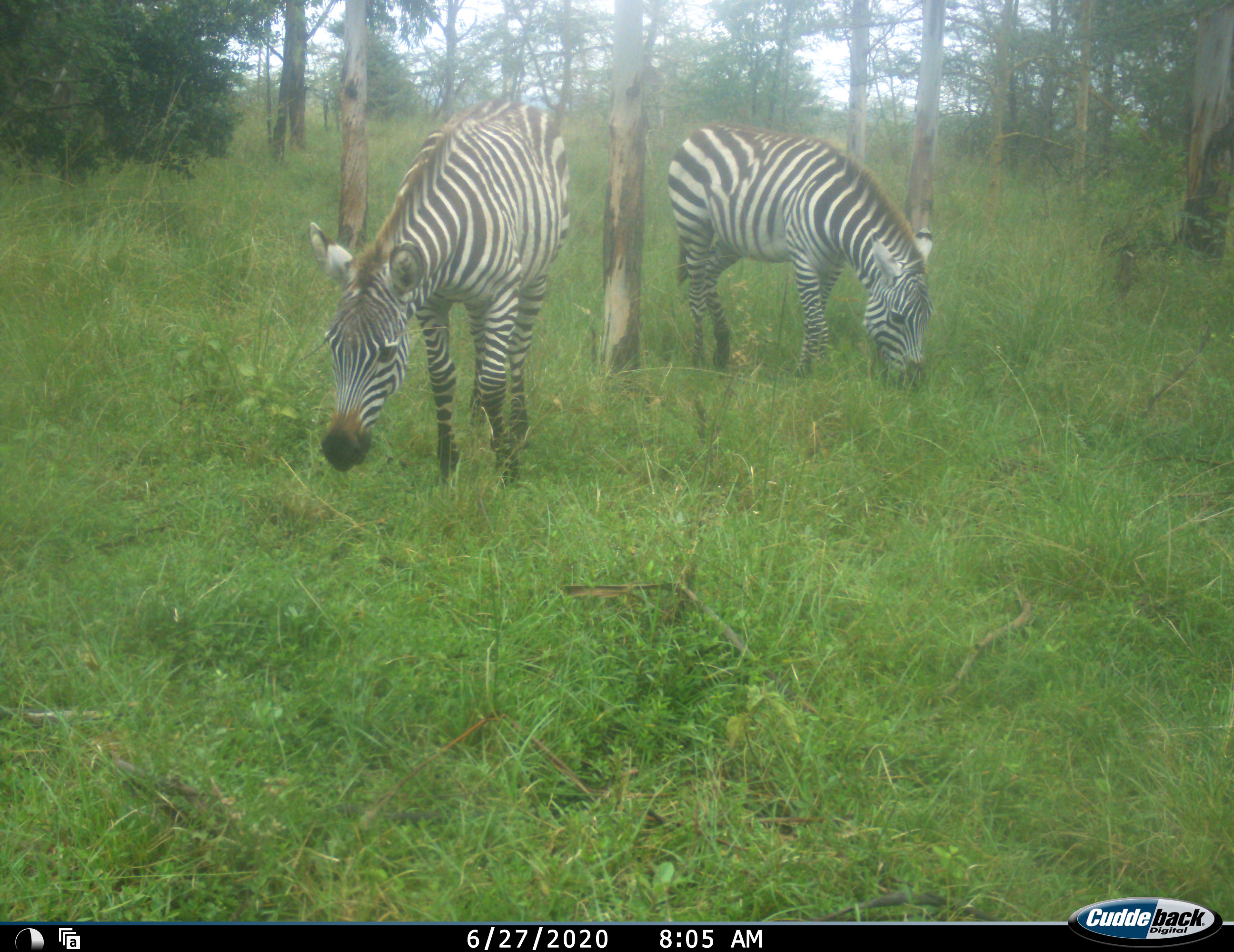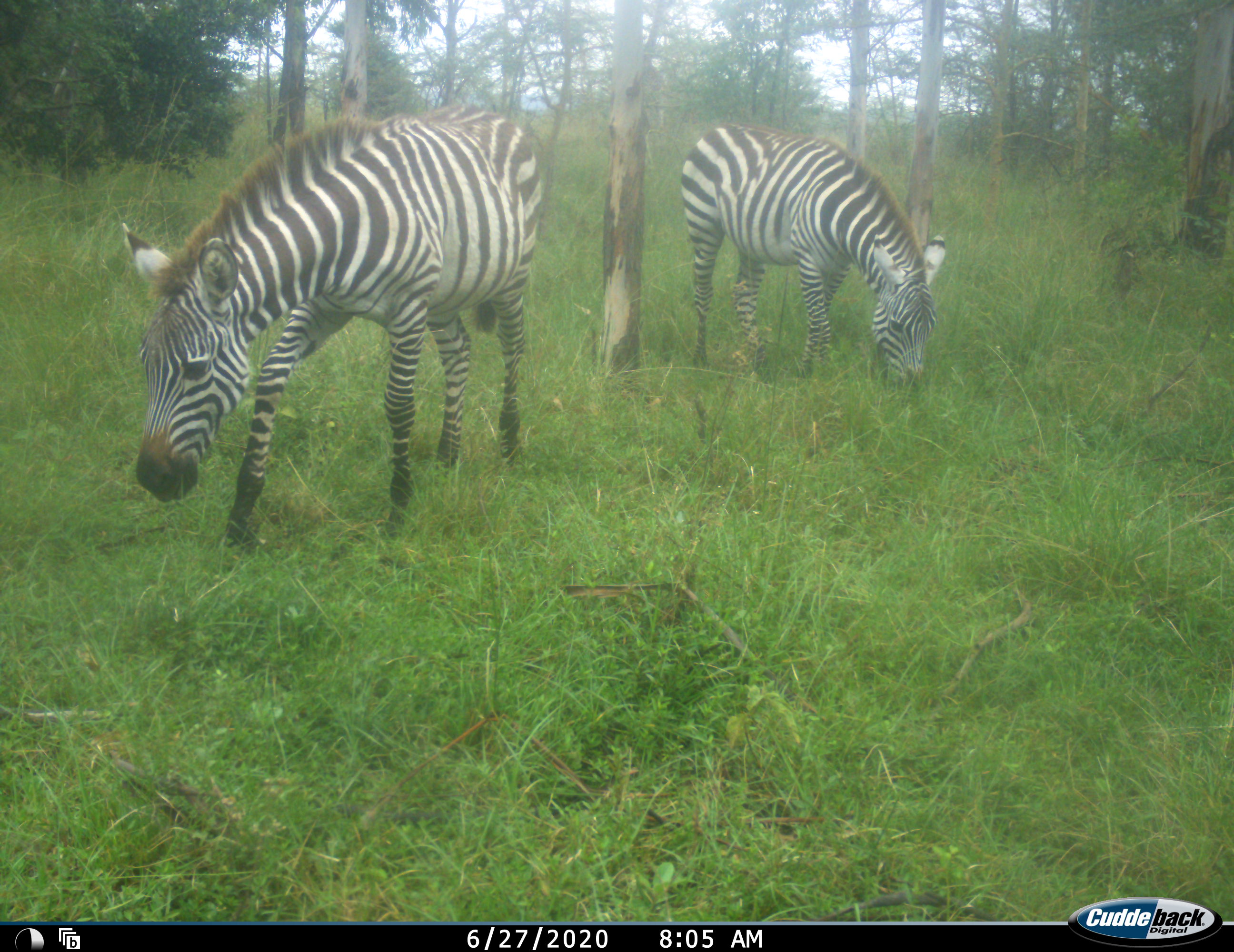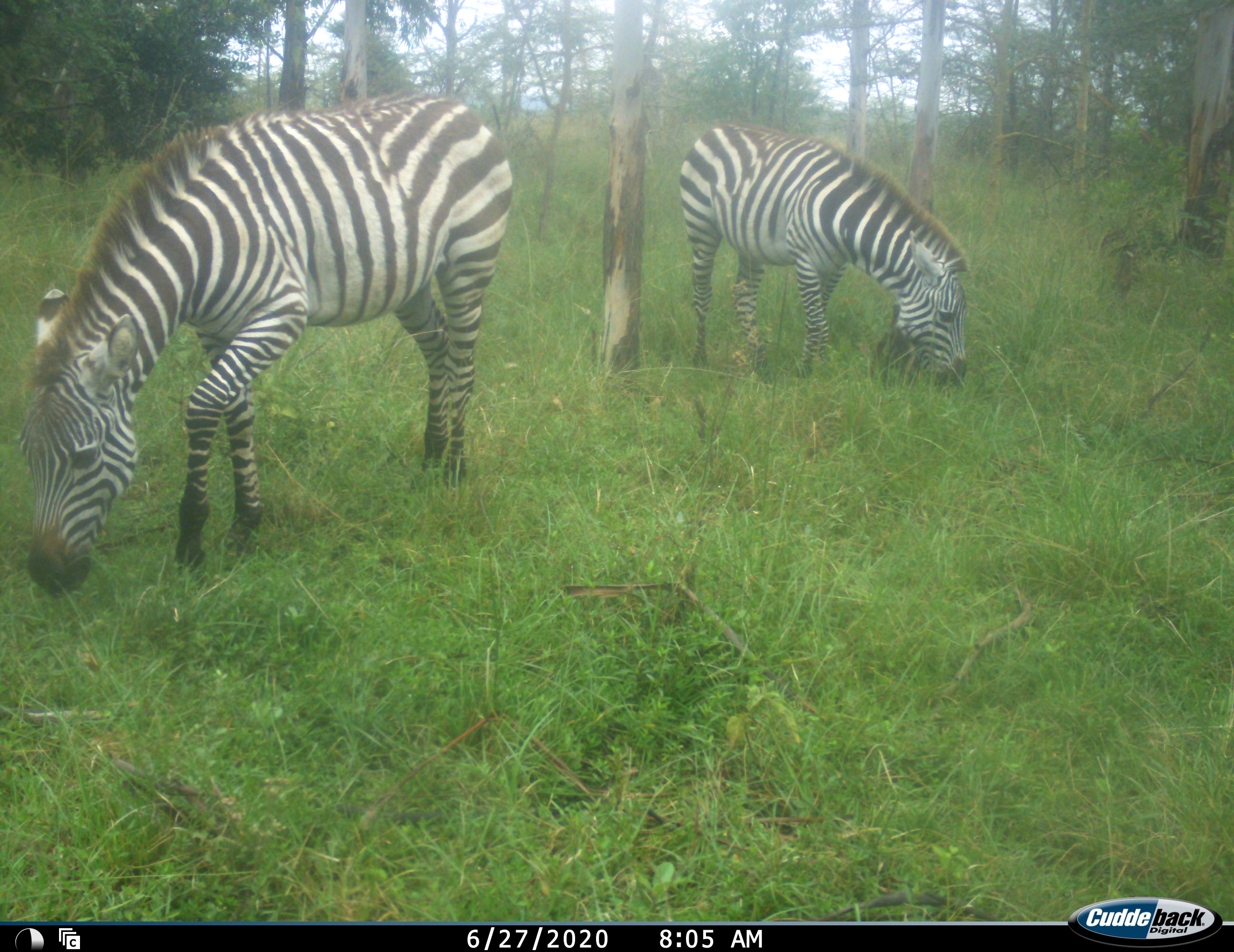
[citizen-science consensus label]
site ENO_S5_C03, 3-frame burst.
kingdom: Animalia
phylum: Chordata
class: Mammalia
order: Perissodactyla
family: Equidae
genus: Equus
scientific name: Equus quagga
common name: plains zebra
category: zebraplains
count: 2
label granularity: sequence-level